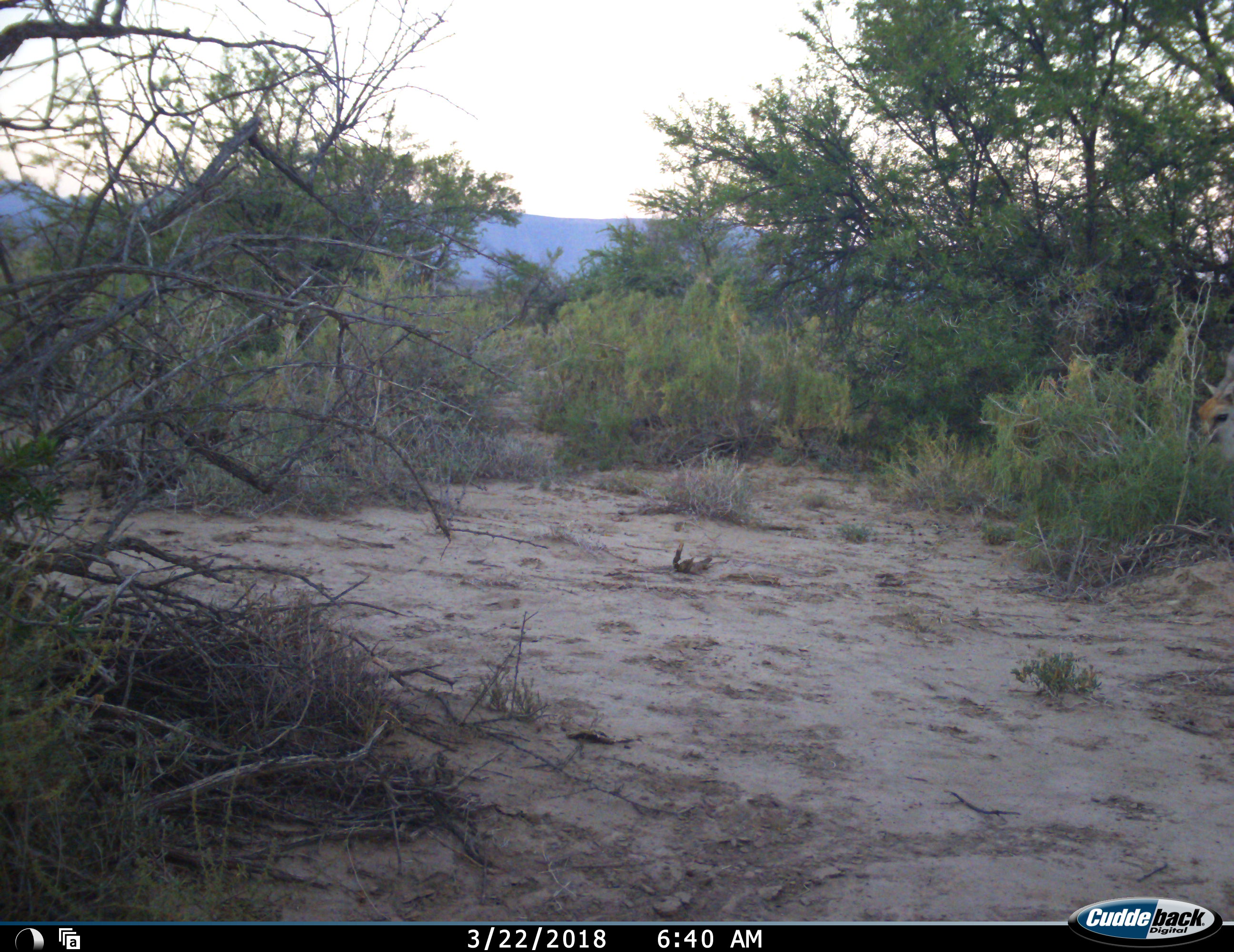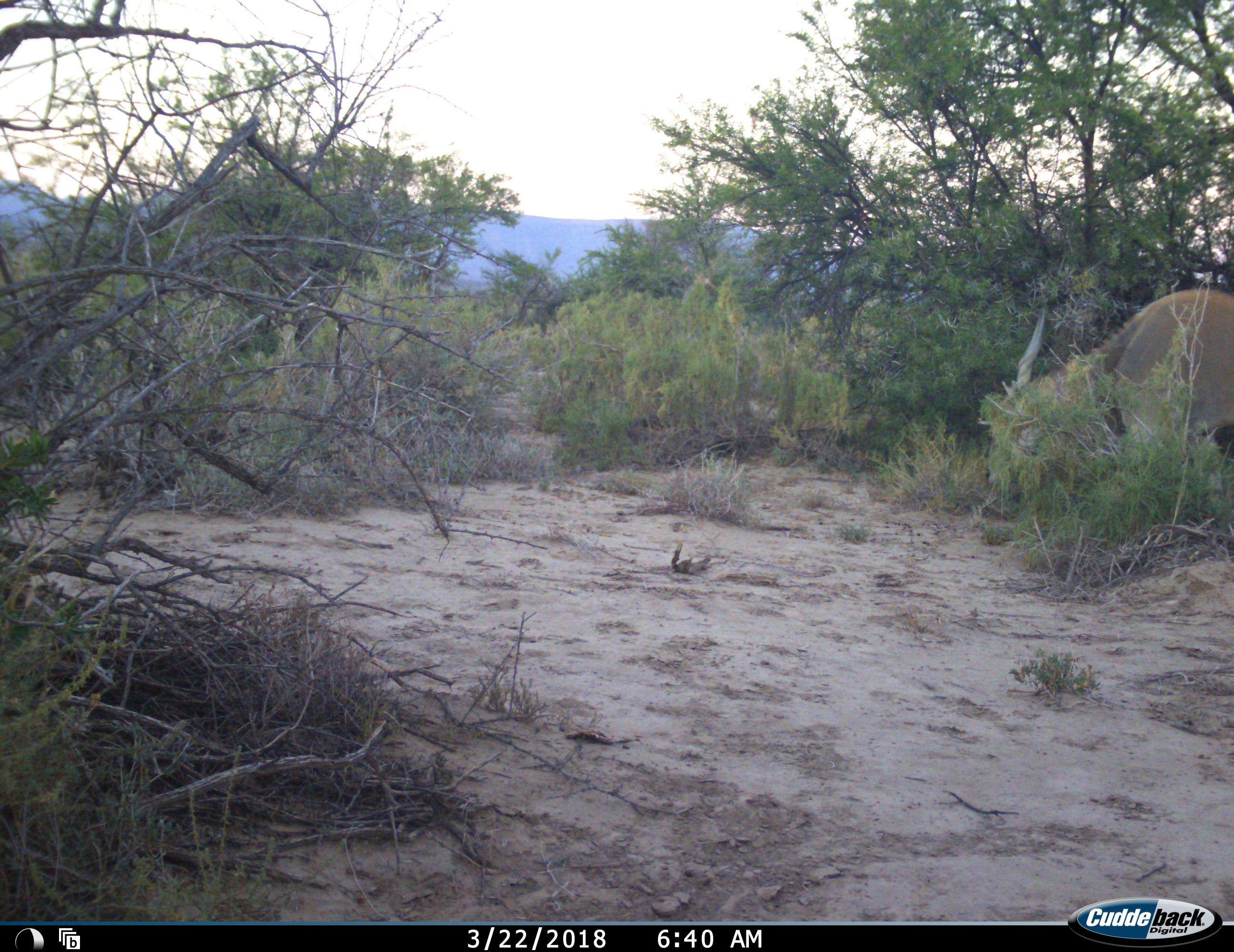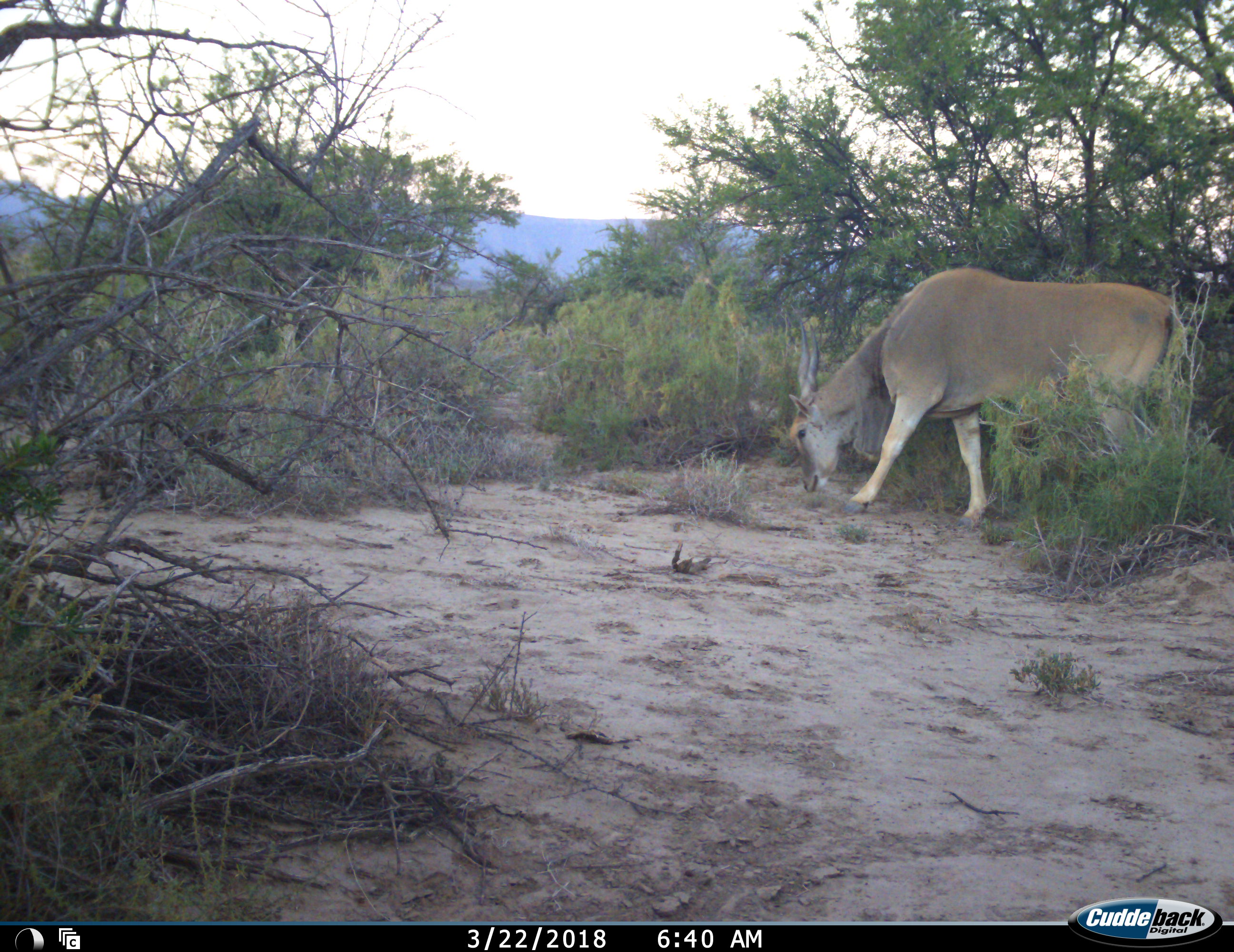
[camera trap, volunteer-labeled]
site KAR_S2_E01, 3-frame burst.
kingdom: Animalia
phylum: Chordata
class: Mammalia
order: Artiodactyla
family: Bovidae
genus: Tragelaphus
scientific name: Tragelaphus oryx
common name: eland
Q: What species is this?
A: Eland (Tragelaphus oryx).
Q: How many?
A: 1.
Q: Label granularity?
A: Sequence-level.